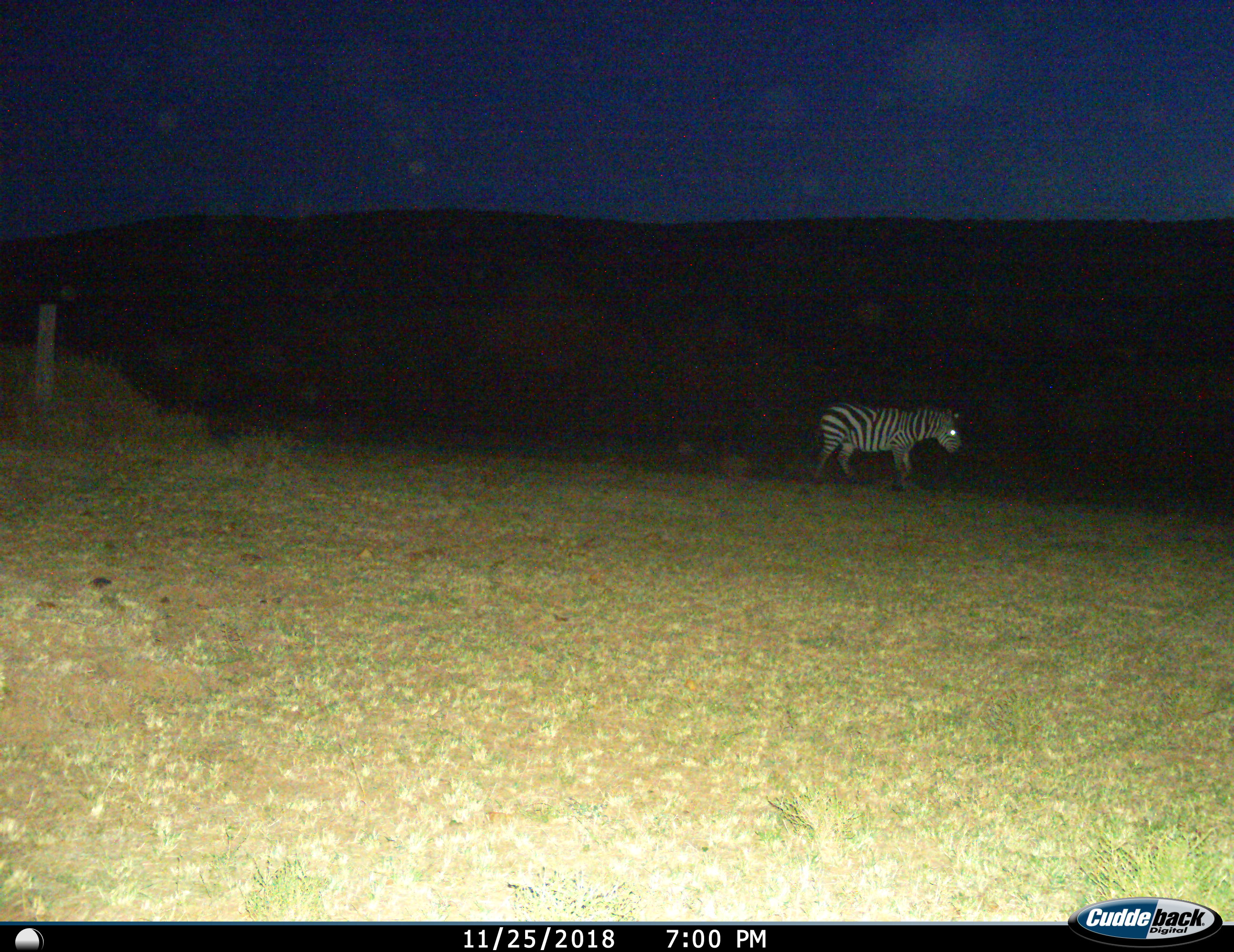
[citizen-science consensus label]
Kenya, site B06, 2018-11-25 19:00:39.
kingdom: Animalia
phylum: Chordata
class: Mammalia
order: Perissodactyla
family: Equidae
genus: Equus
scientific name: Equus quagga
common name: plains zebra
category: zebra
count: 1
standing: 40%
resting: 0%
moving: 60%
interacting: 0%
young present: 0%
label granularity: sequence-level